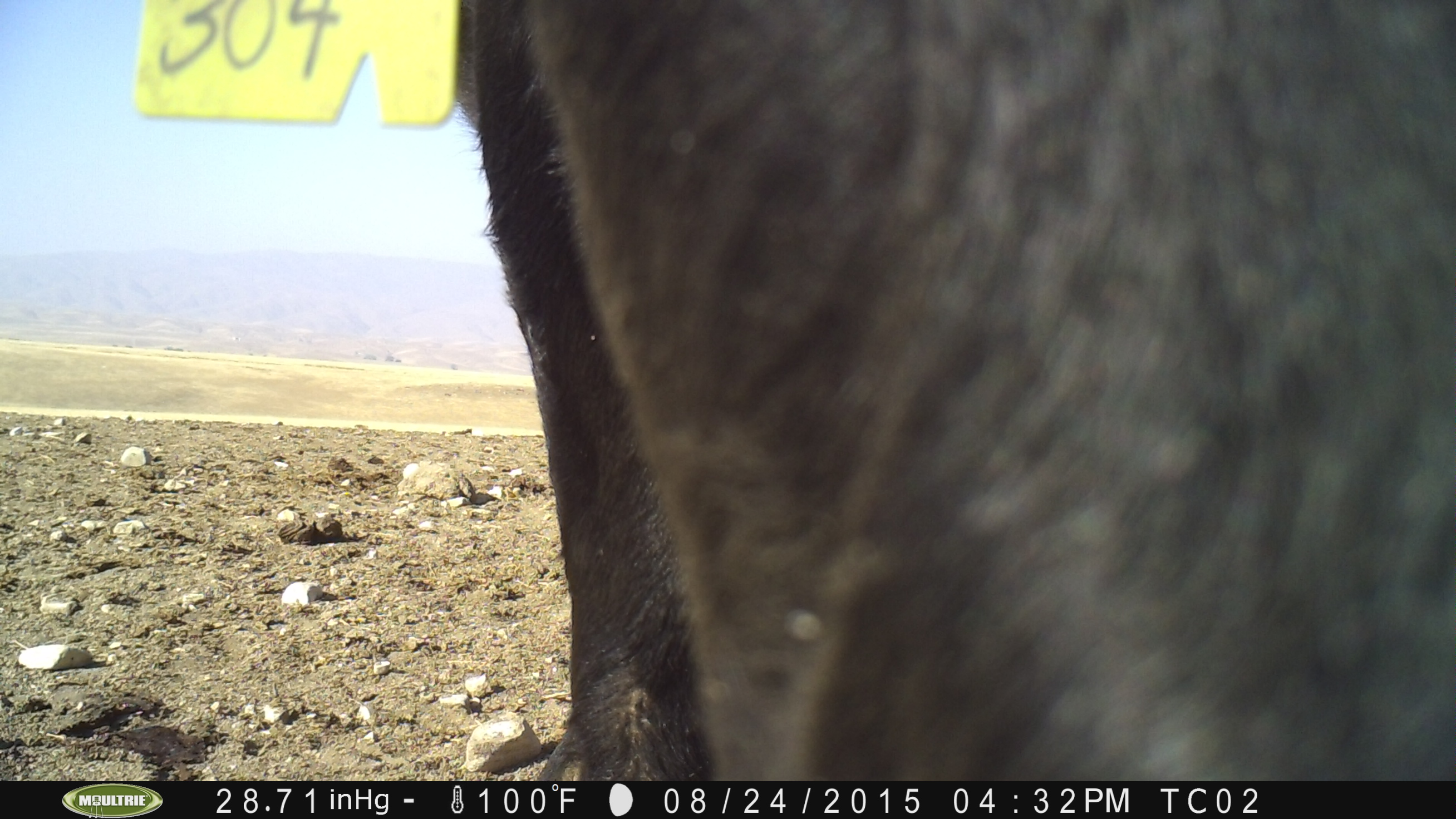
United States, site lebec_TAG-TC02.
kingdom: Animalia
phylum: Chordata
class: Mammalia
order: Artiodactyla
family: Bovidae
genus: Bos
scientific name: Bos taurus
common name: domestic cow